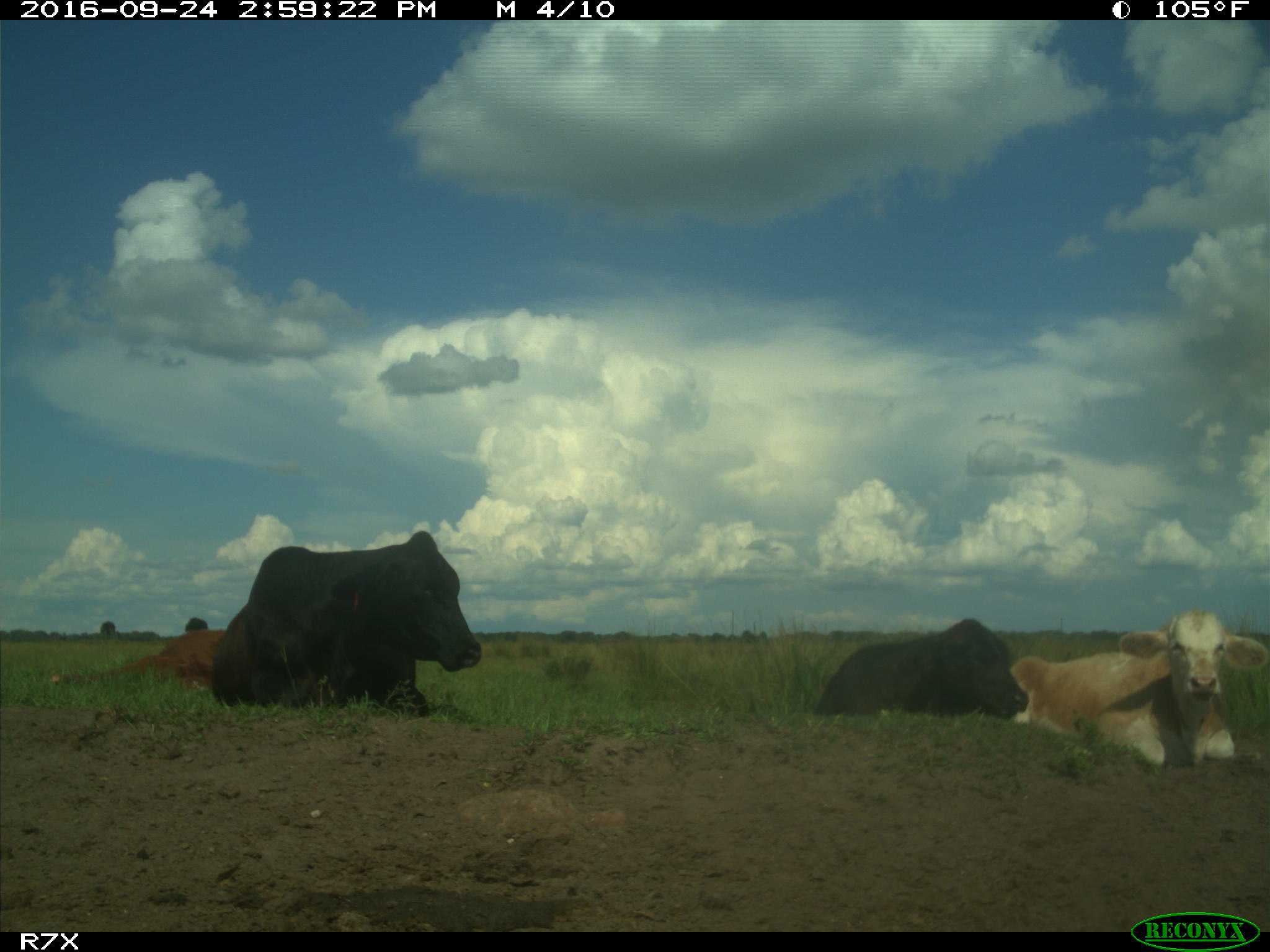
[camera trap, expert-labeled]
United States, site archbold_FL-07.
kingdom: Animalia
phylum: Chordata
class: Mammalia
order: Artiodactyla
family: Bovidae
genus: Bos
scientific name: Bos taurus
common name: domestic cow